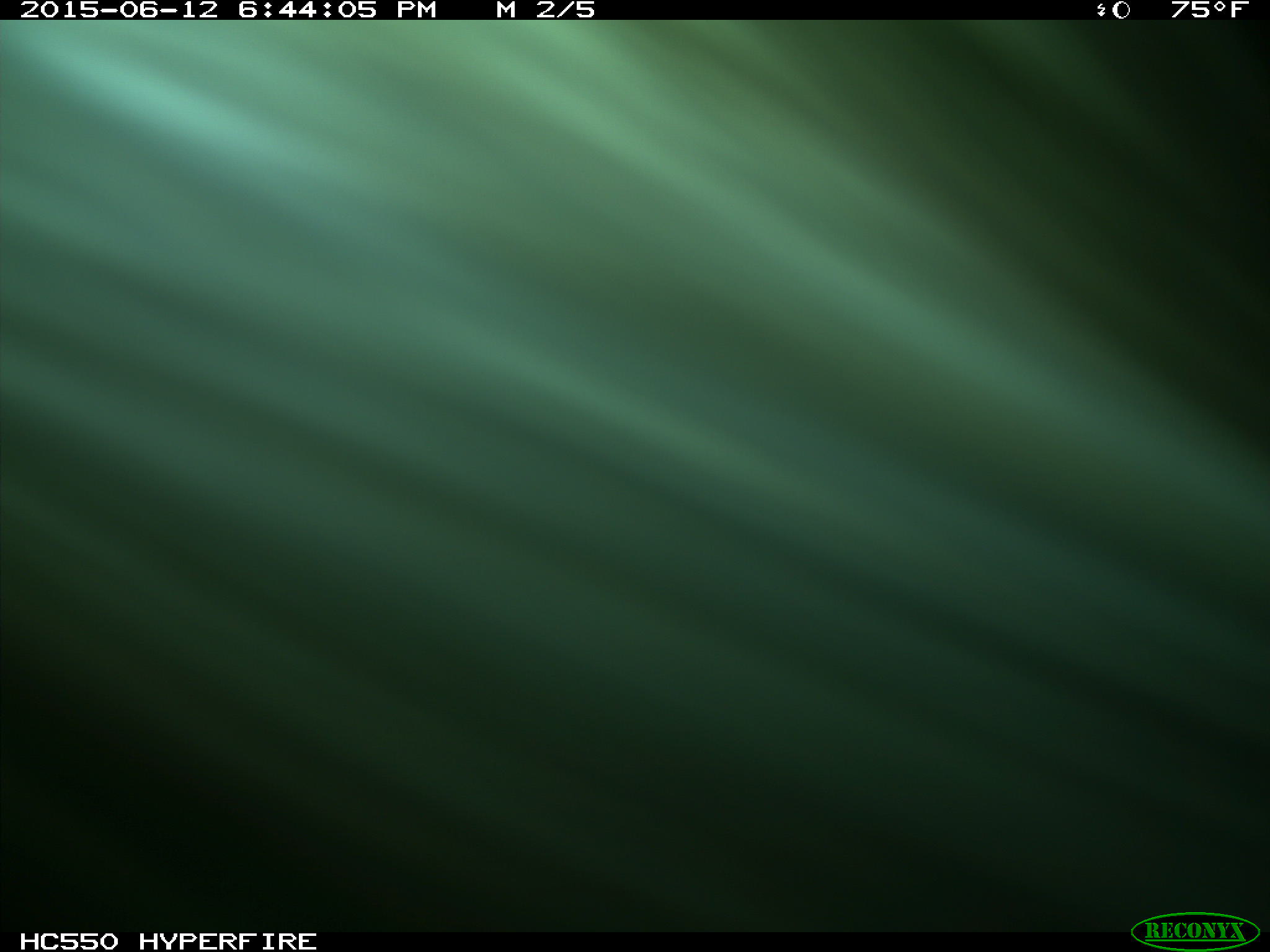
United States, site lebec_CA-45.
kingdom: Animalia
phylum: Chordata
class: Mammalia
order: Artiodactyla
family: Bovidae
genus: Bos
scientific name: Bos taurus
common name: domestic cow